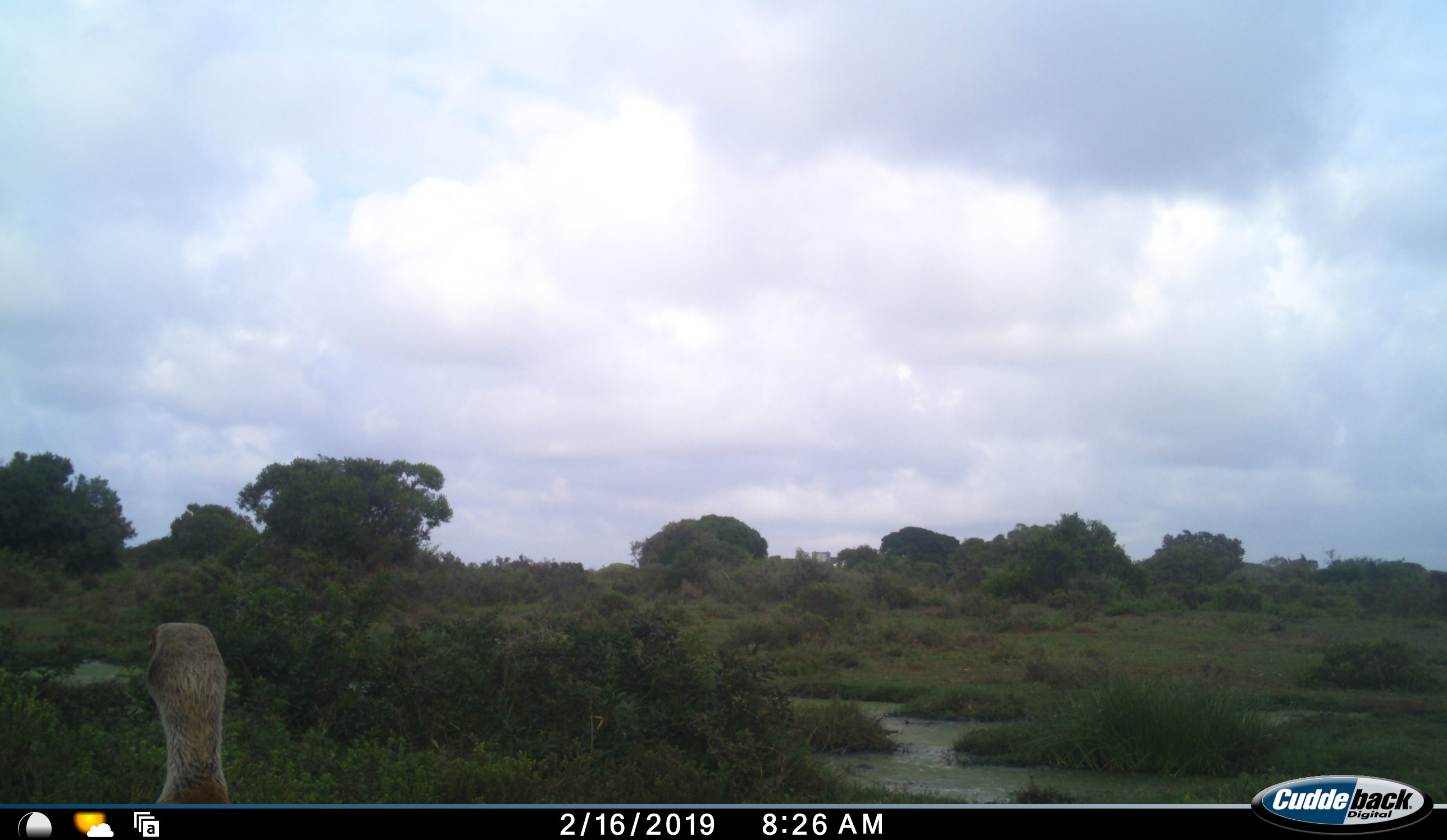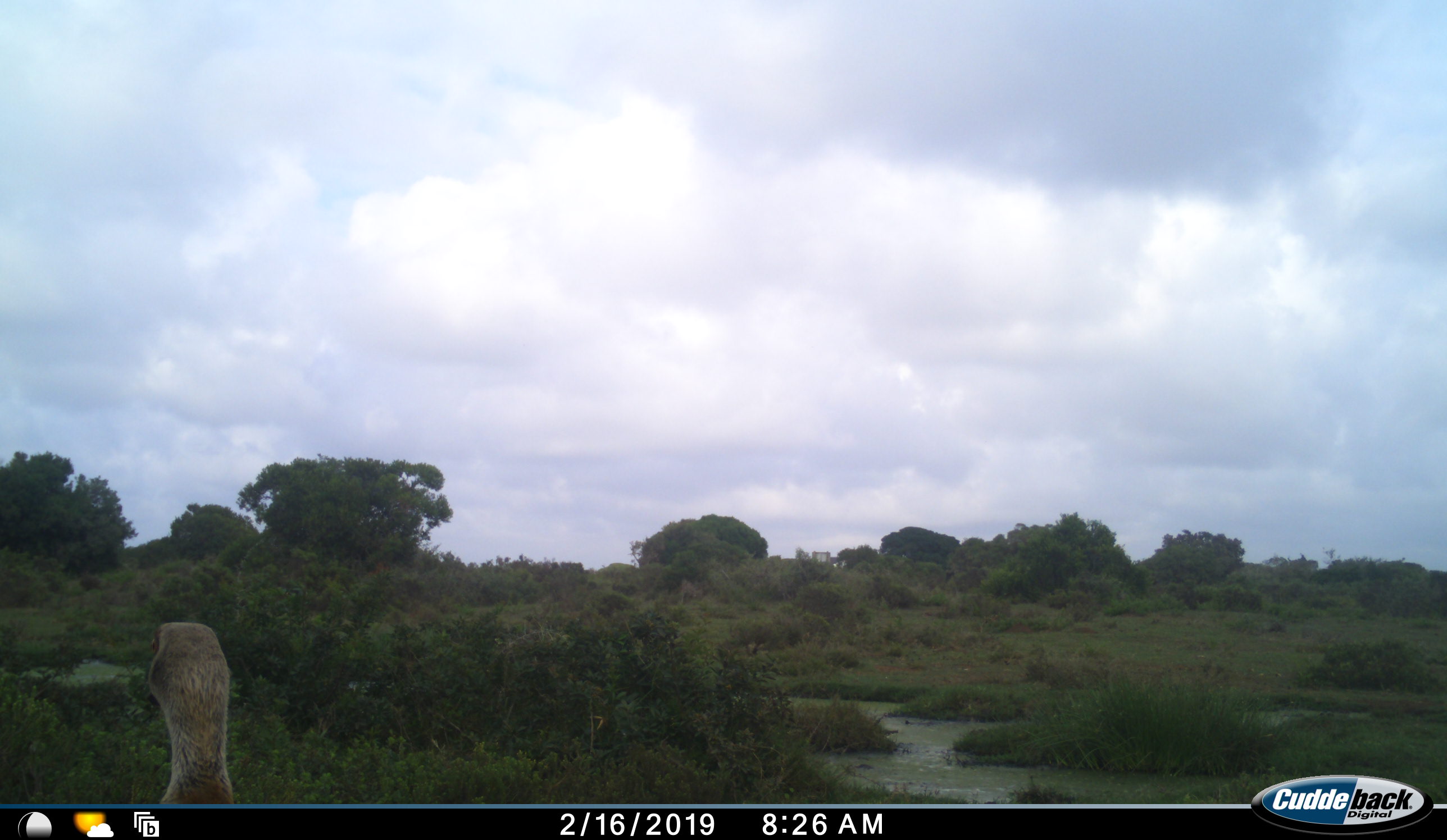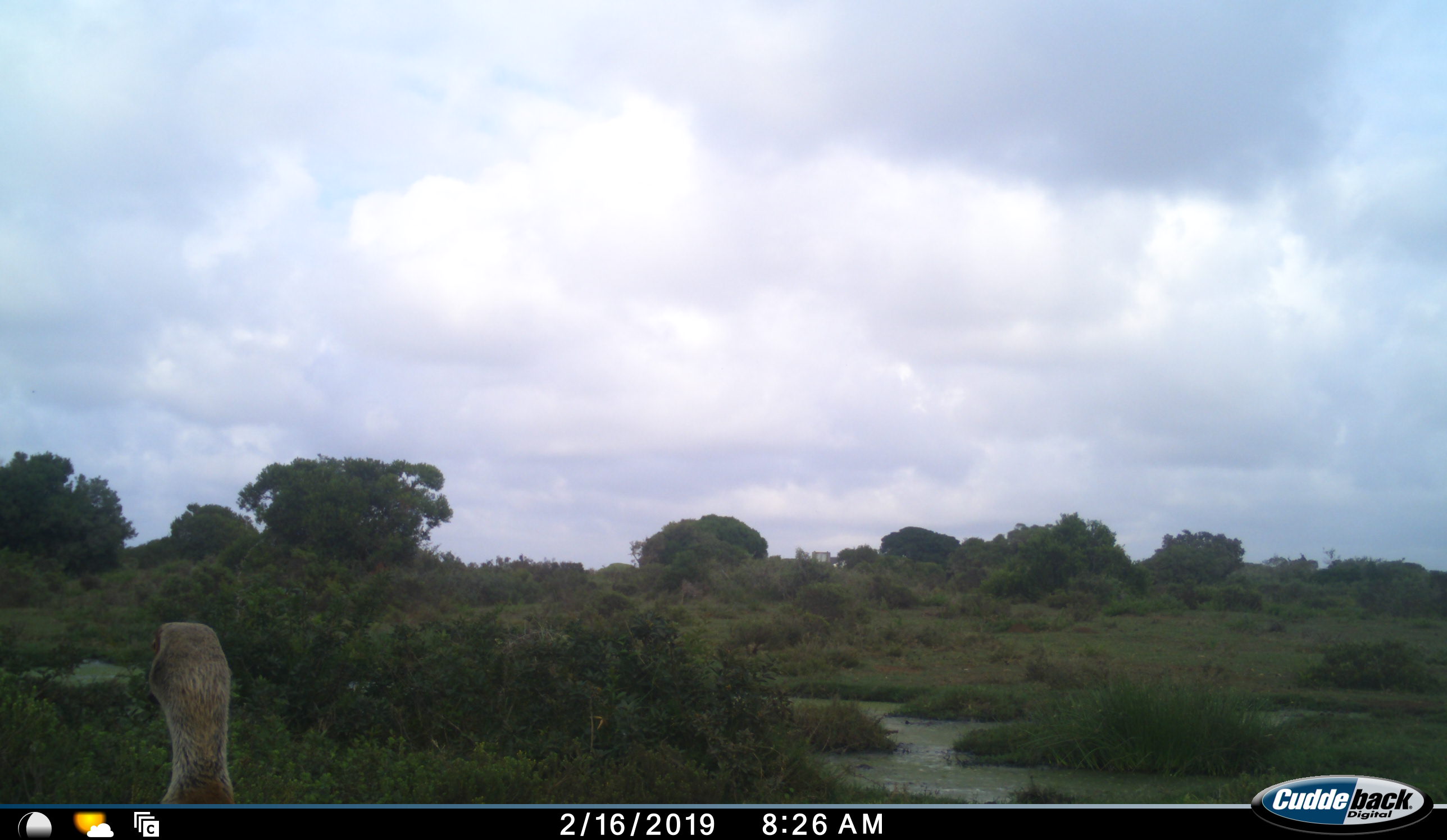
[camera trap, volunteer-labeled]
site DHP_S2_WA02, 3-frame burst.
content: unidentified animal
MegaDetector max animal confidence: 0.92